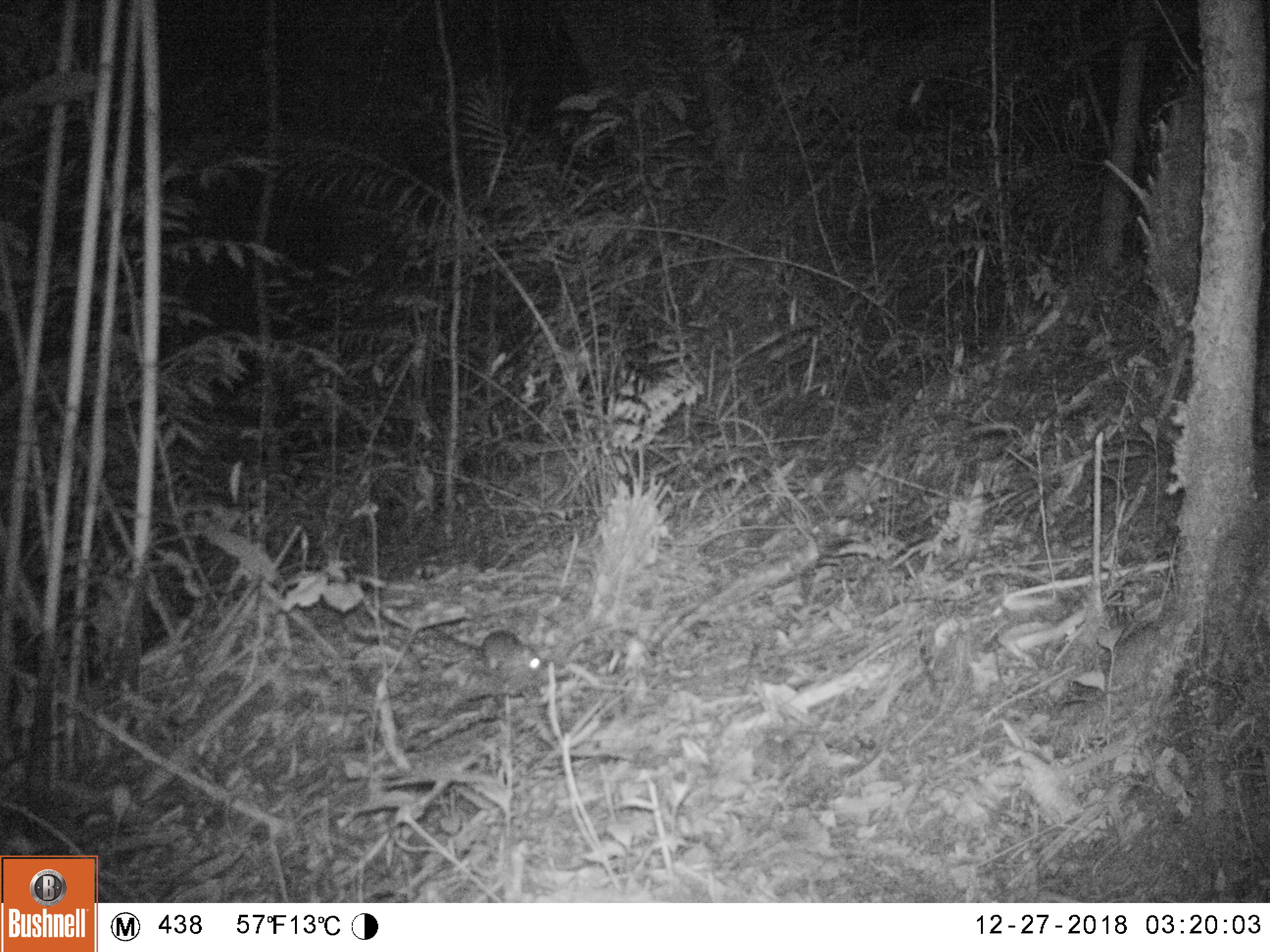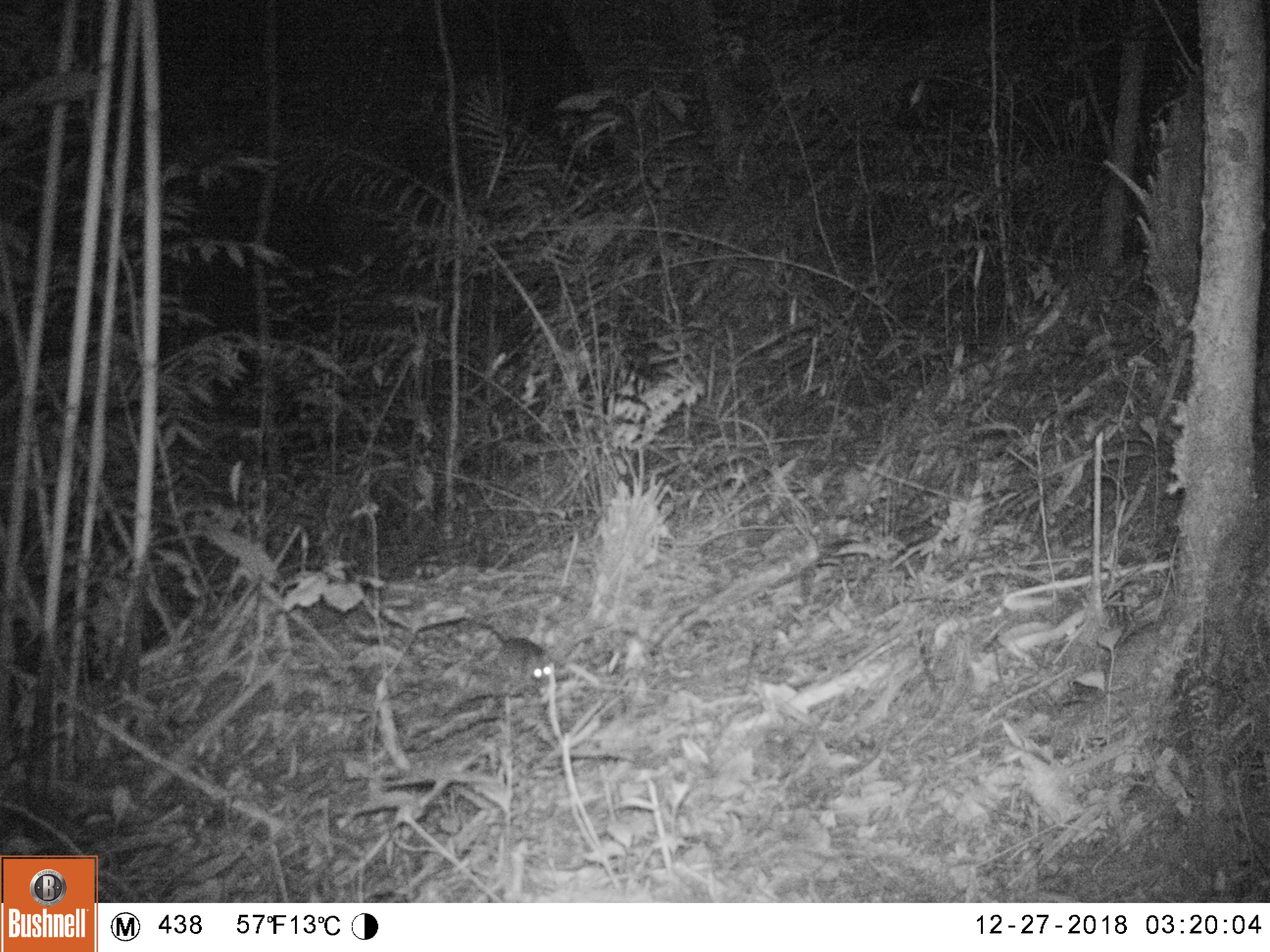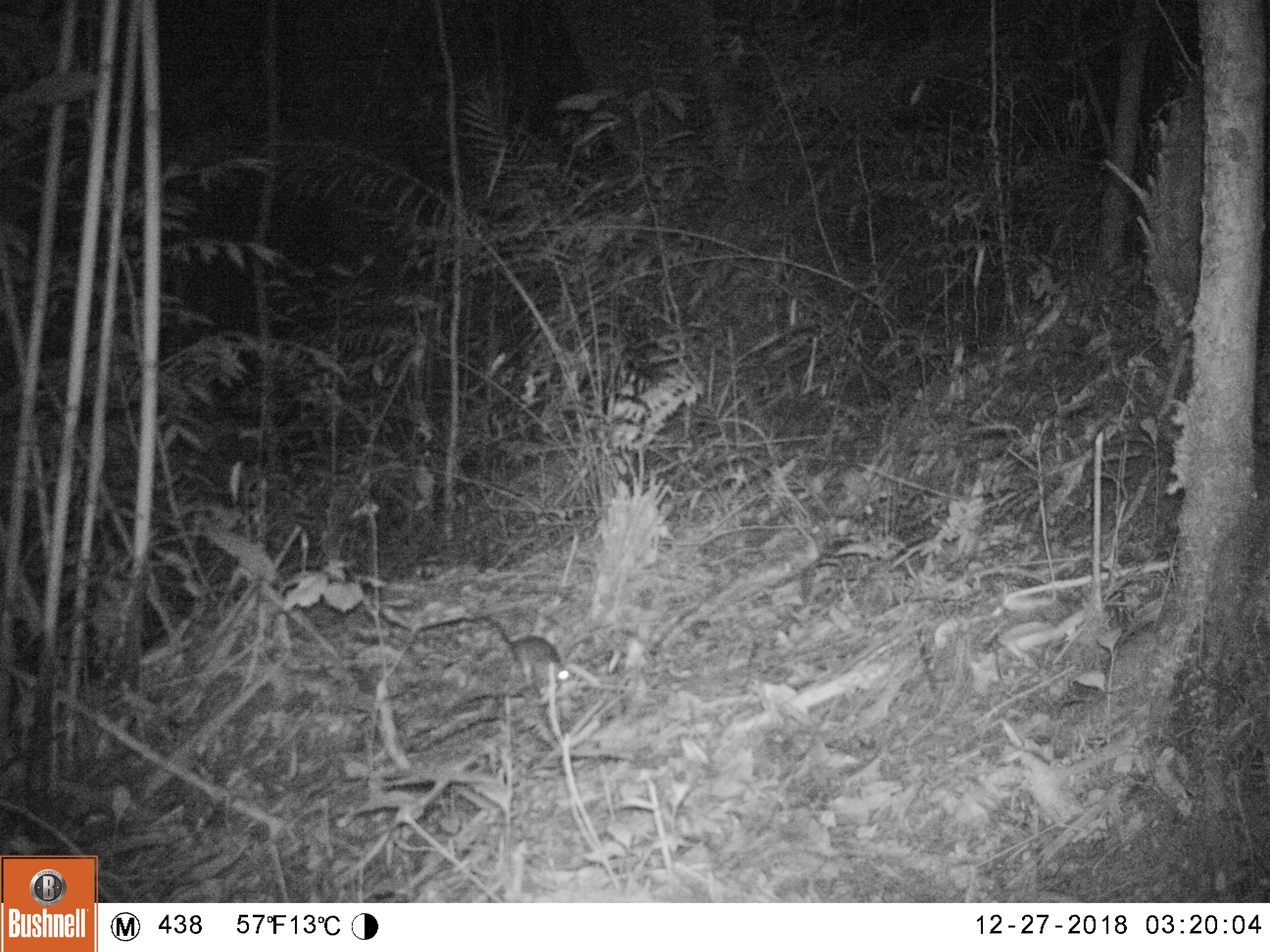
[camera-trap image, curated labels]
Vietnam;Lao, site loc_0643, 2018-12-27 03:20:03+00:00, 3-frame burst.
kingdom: Animalia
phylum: Chordata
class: Mammalia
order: Rodentia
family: Muridae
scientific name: Muridae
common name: old-world mice and rats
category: unidentified murid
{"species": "unidentified murid (old-world mice and rats) (Muridae)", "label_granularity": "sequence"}